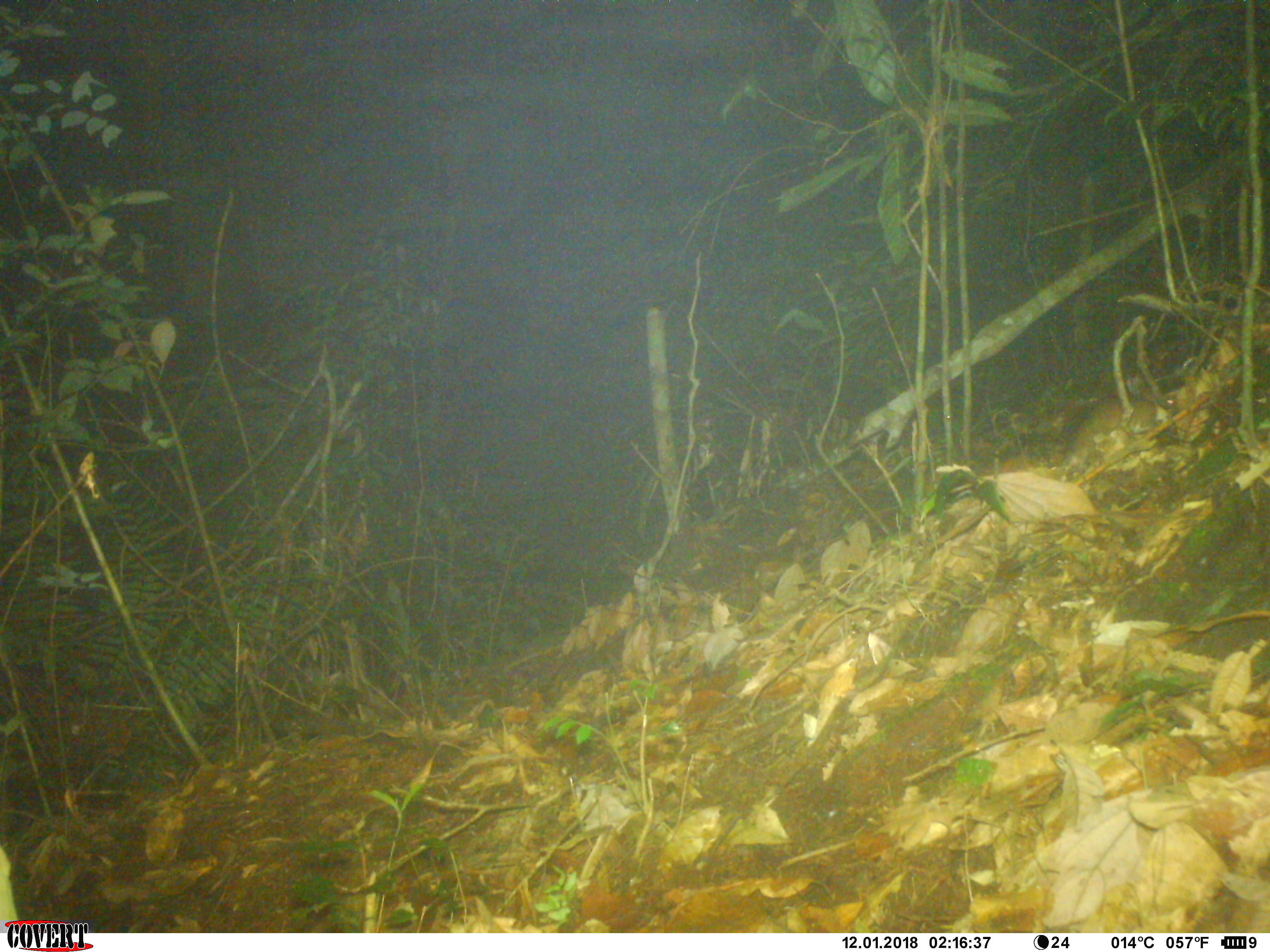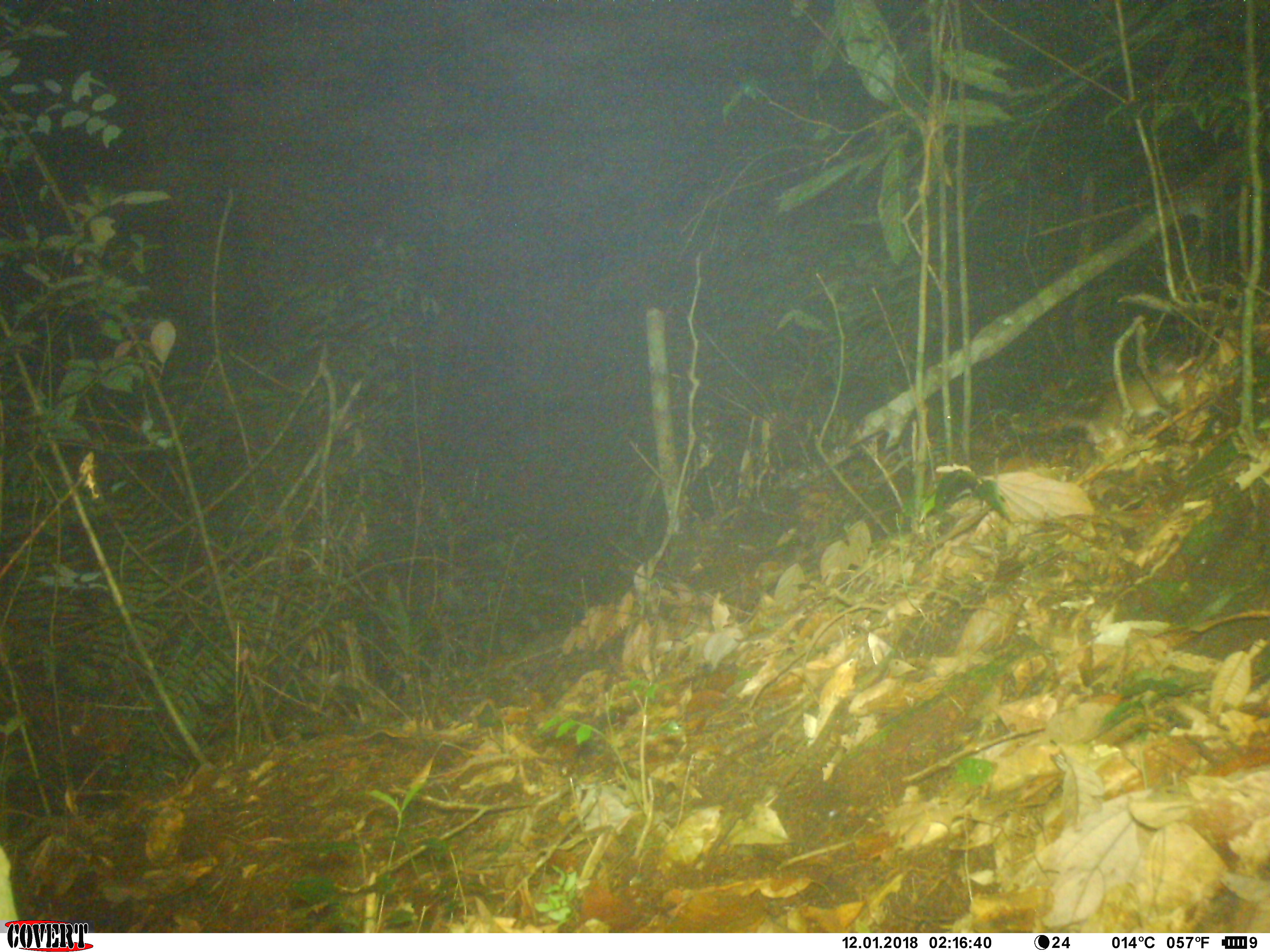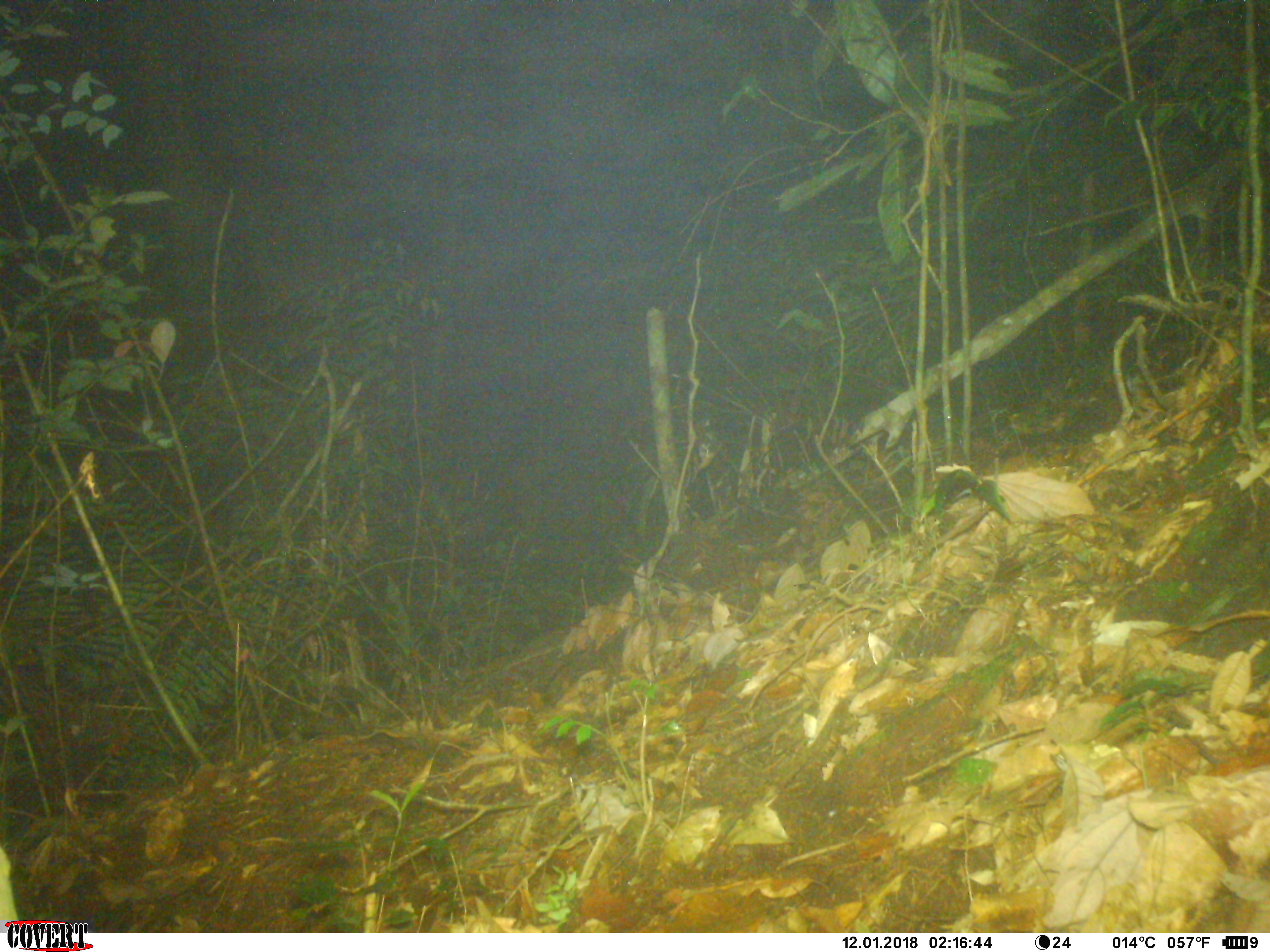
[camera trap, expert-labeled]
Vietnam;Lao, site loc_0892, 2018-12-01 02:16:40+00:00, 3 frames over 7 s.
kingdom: Animalia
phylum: Chordata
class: Mammalia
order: Rodentia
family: Muridae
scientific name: Muridae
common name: old-world mice and rats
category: unidentified murid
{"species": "unidentified murid (old-world mice and rats) (Muridae)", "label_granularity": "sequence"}